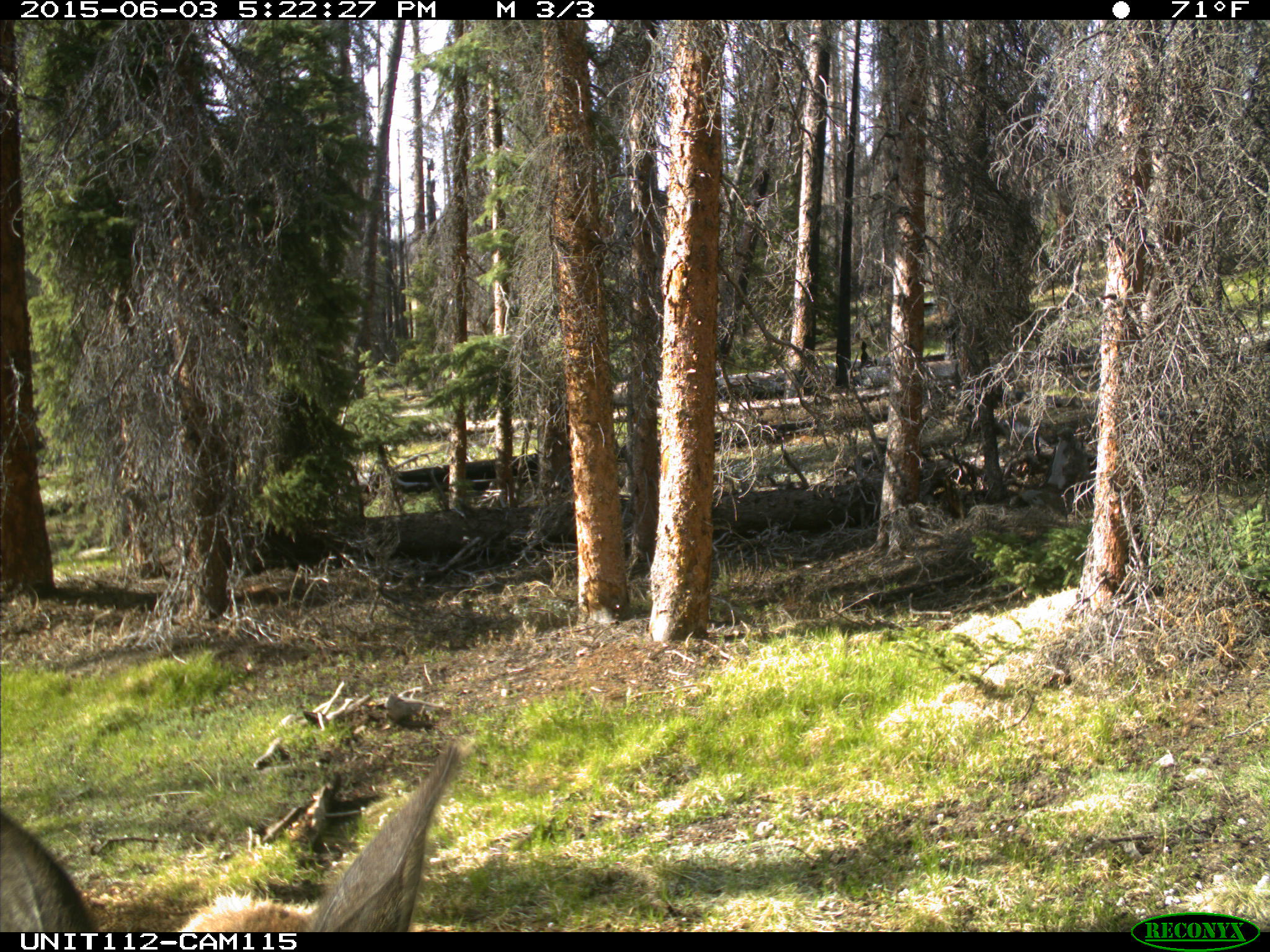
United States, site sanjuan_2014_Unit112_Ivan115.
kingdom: Animalia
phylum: Chordata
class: Mammalia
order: Artiodactyla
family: Cervidae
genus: Cervus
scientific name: Cervus elaphus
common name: red deer